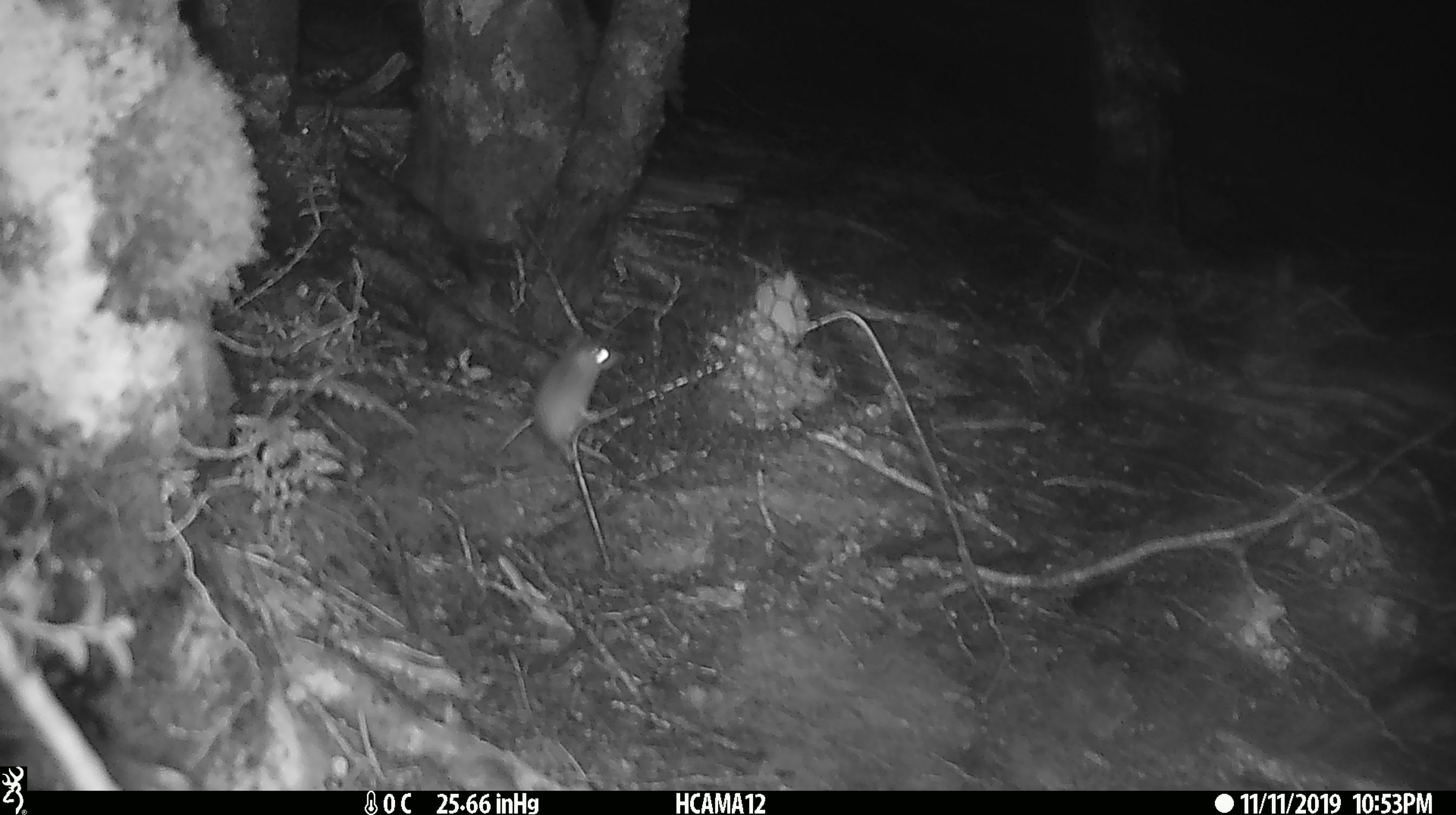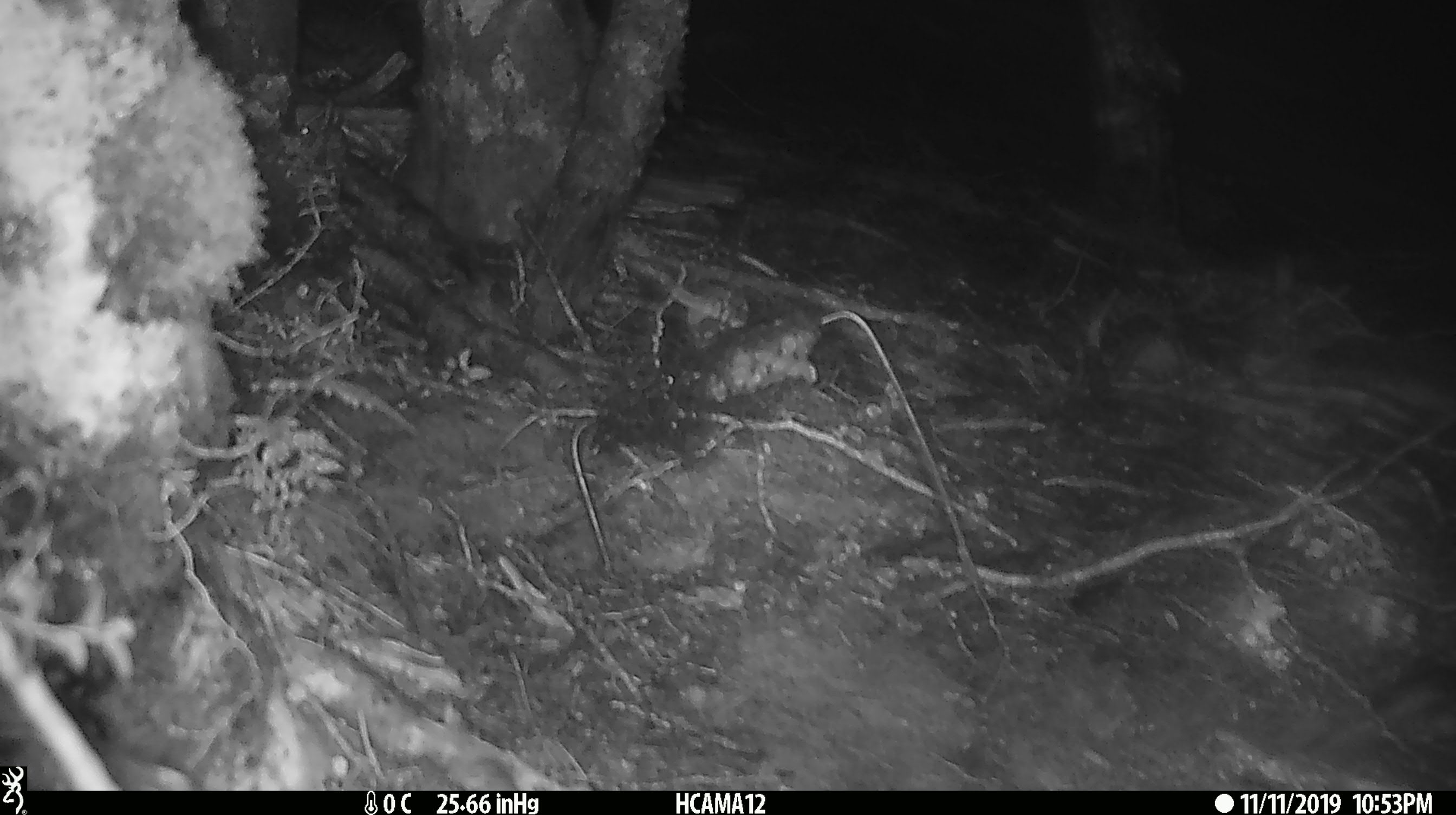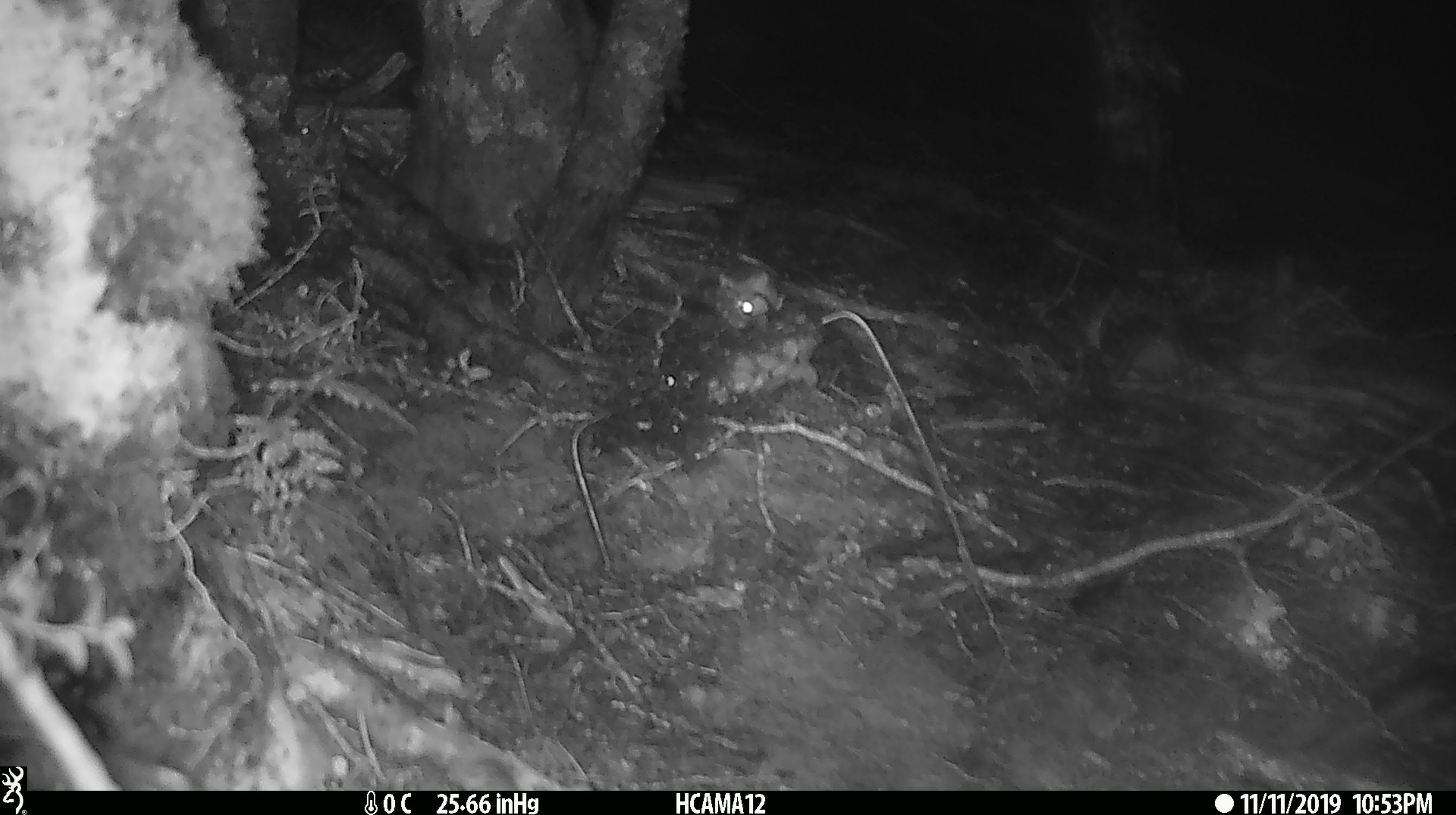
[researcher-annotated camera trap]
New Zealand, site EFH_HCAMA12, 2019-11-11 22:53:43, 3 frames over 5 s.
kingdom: Animalia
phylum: Chordata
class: Mammalia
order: Rodentia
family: Muridae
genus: Mus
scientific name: Mus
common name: mouse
Mouse (Mus).